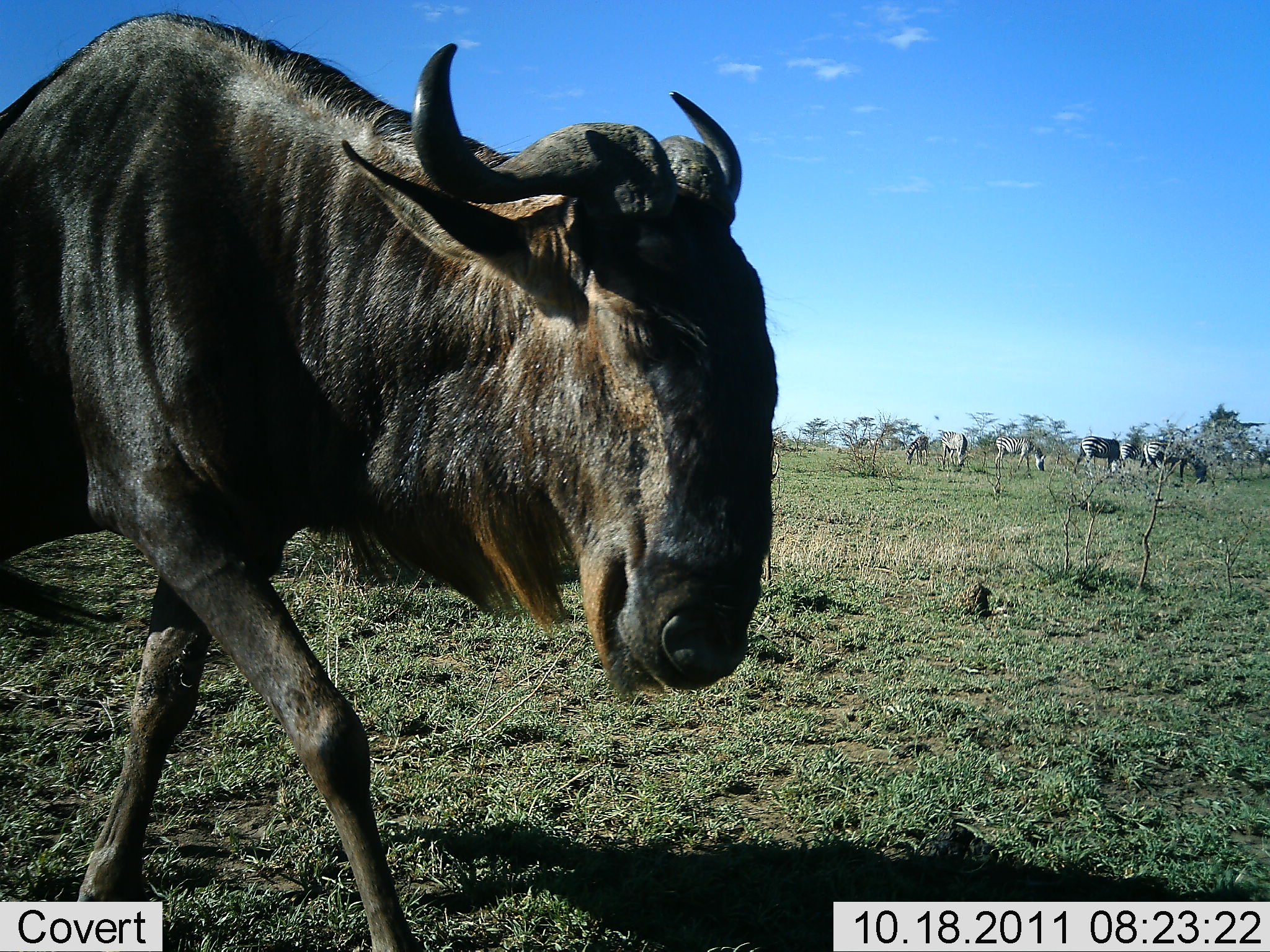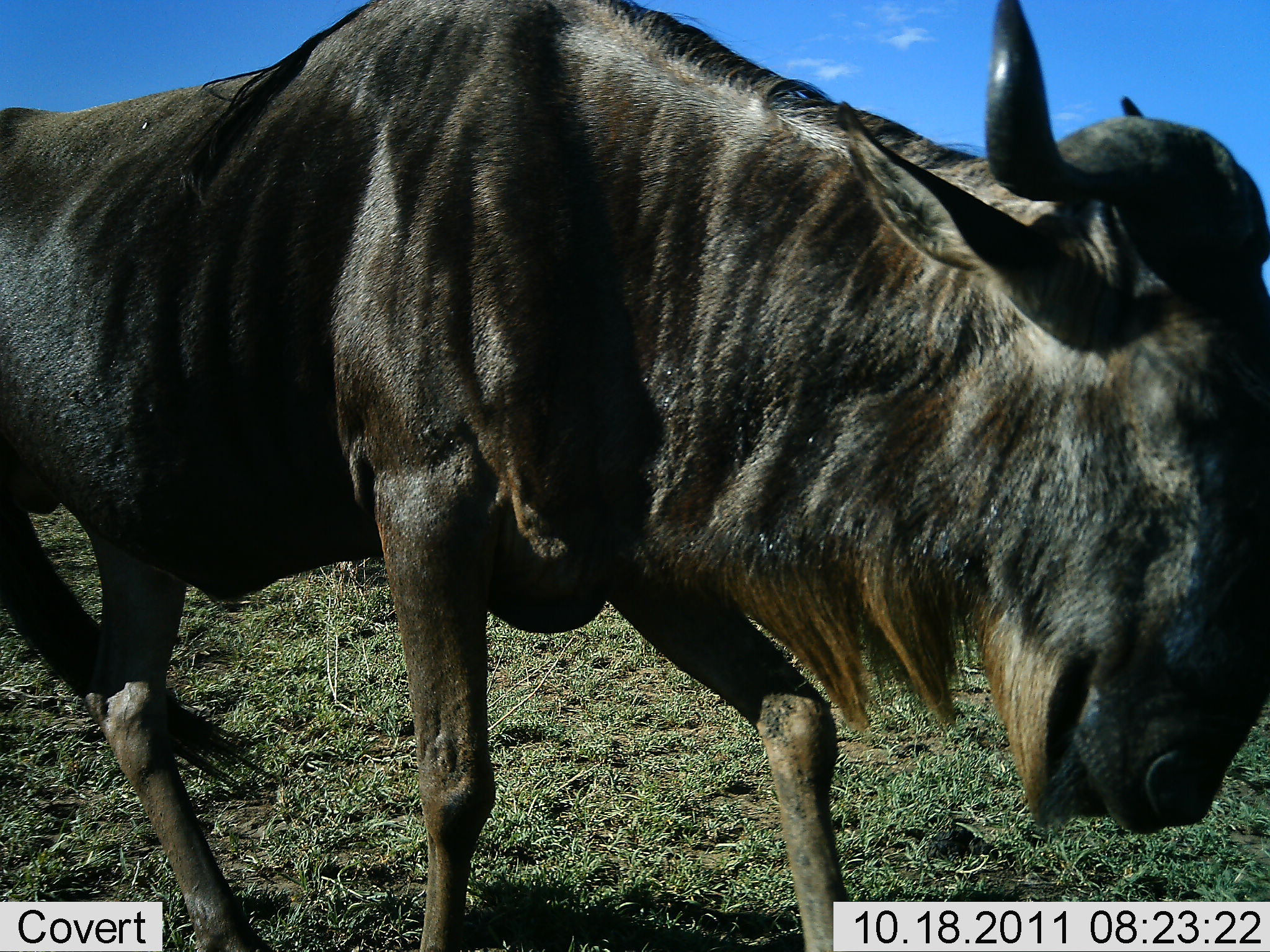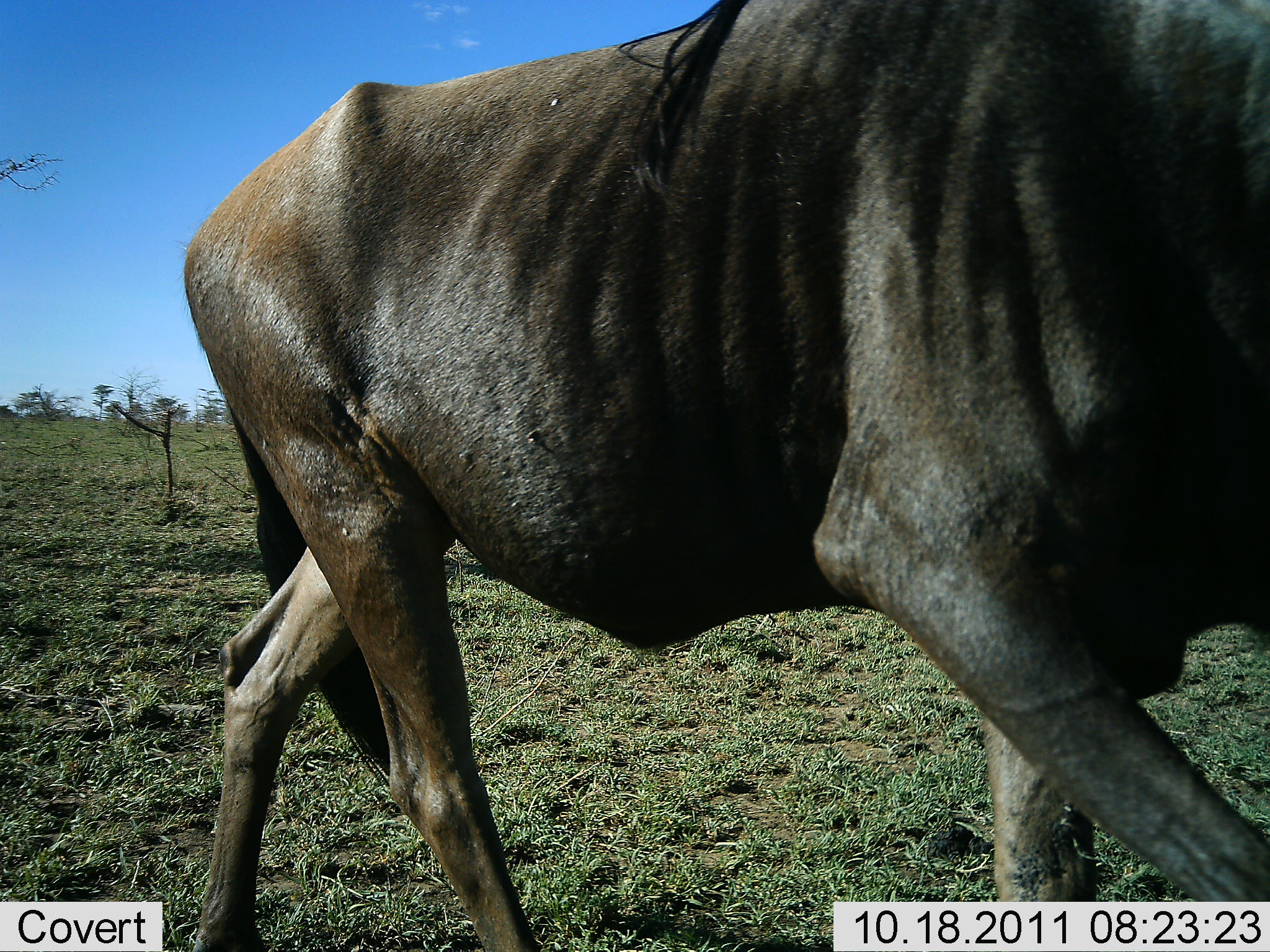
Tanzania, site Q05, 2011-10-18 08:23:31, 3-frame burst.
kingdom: Animalia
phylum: Chordata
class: Mammalia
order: Artiodactyla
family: Bovidae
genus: Connochaetes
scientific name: Connochaetes taurinus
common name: blue wildebeest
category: wildebeest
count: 1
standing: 14%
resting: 0%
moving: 100%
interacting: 0%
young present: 0%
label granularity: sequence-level